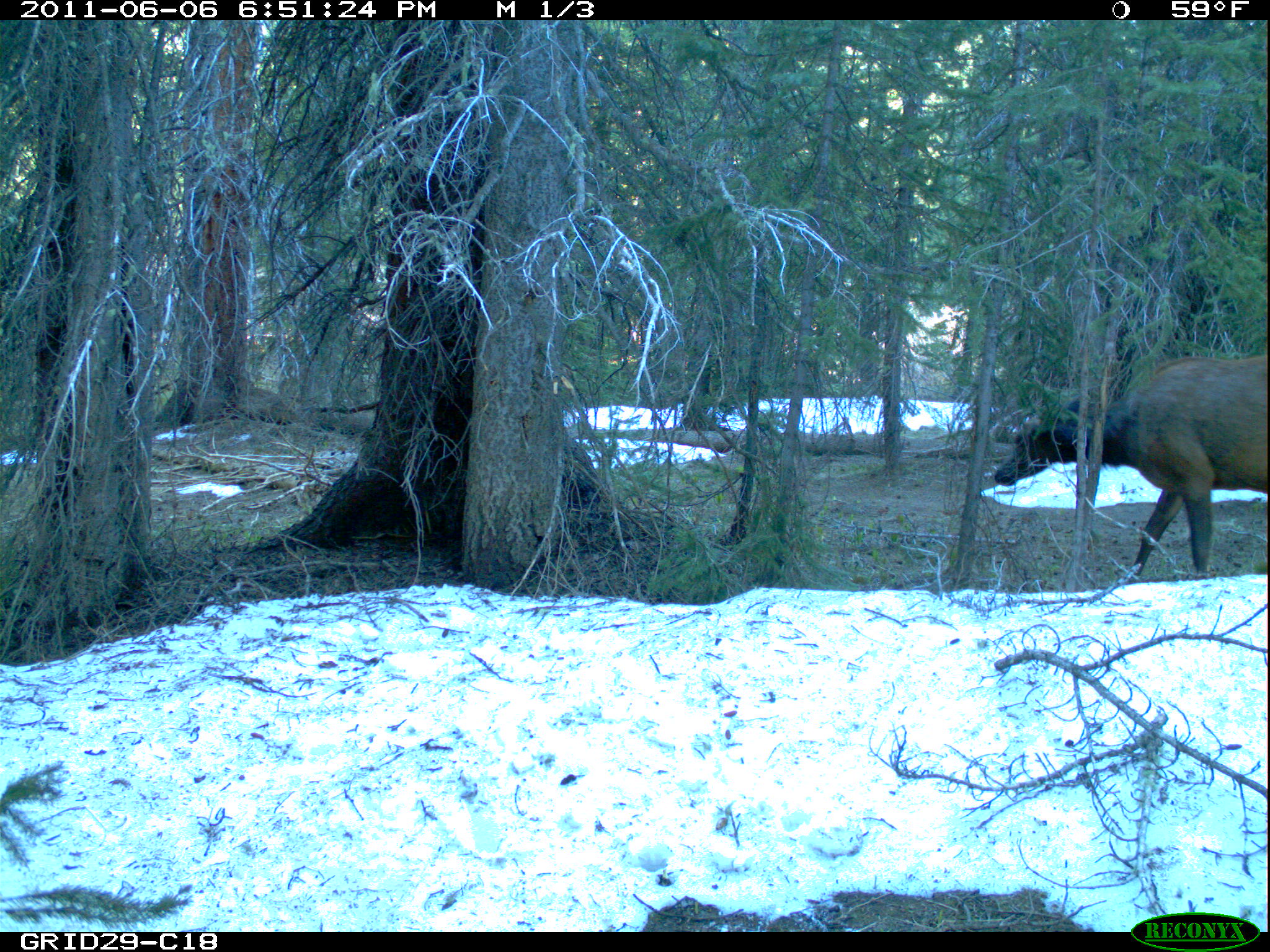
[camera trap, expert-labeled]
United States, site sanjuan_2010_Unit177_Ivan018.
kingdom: Animalia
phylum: Chordata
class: Mammalia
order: Artiodactyla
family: Cervidae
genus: Cervus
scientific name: Cervus elaphus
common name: red deer